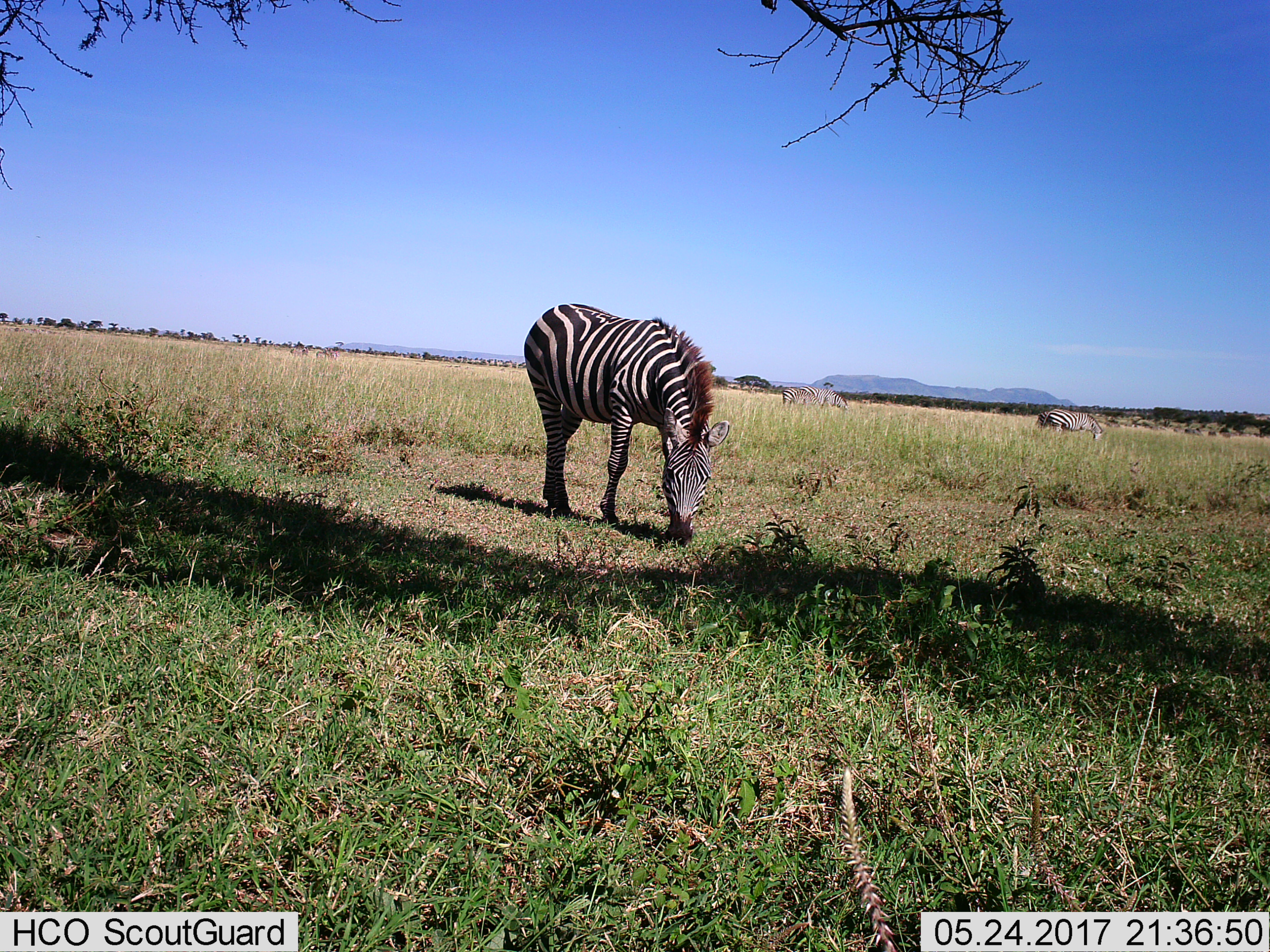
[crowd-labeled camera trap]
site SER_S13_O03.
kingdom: Animalia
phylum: Chordata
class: Mammalia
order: Perissodactyla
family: Equidae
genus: Equus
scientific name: Equus quagga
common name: plains zebra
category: zebraplains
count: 3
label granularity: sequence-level